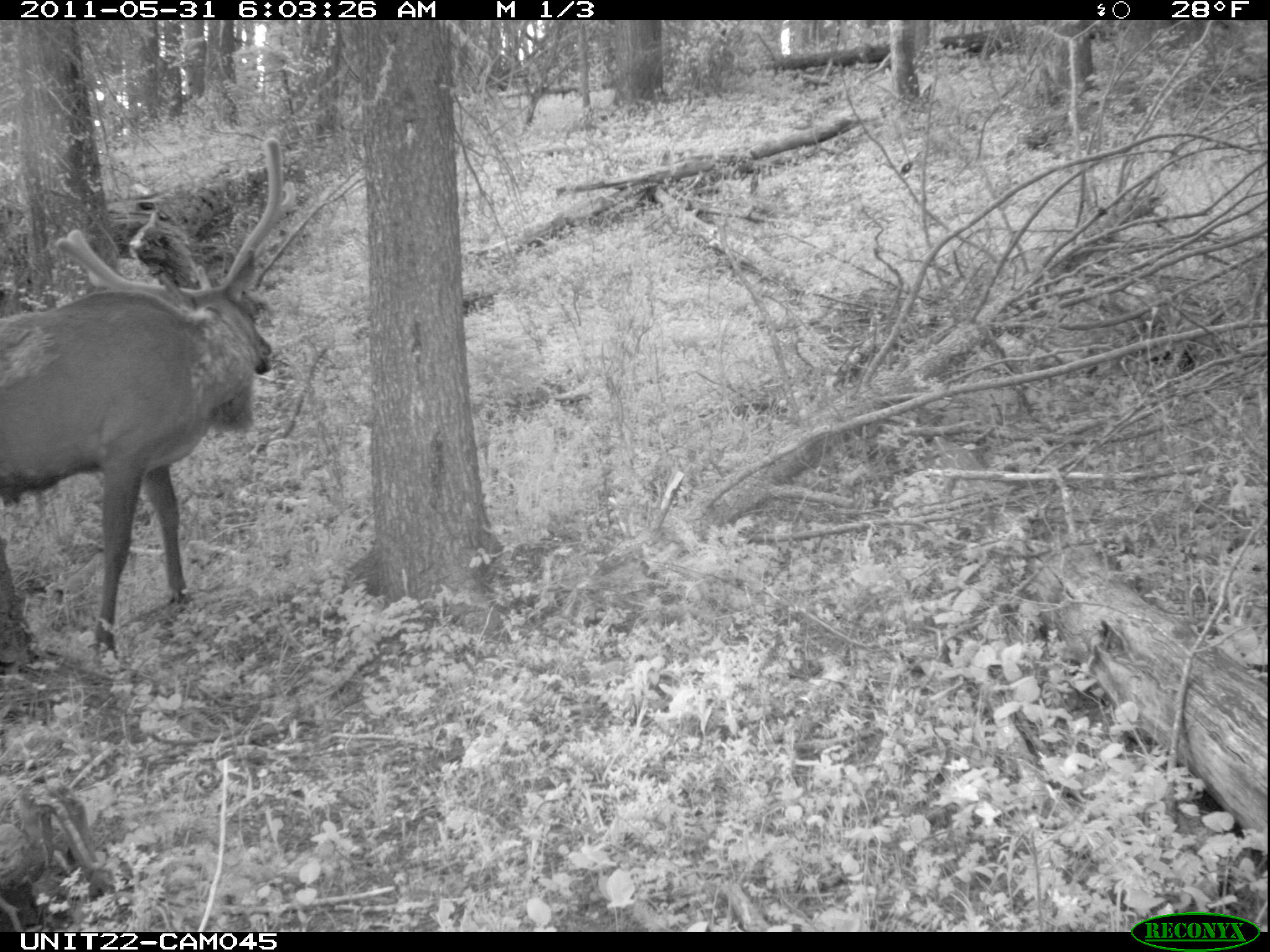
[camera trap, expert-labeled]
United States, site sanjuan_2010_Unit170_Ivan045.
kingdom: Animalia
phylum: Chordata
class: Mammalia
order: Artiodactyla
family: Cervidae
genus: Cervus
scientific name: Cervus elaphus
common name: red deer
Cervus elaphus (red deer).